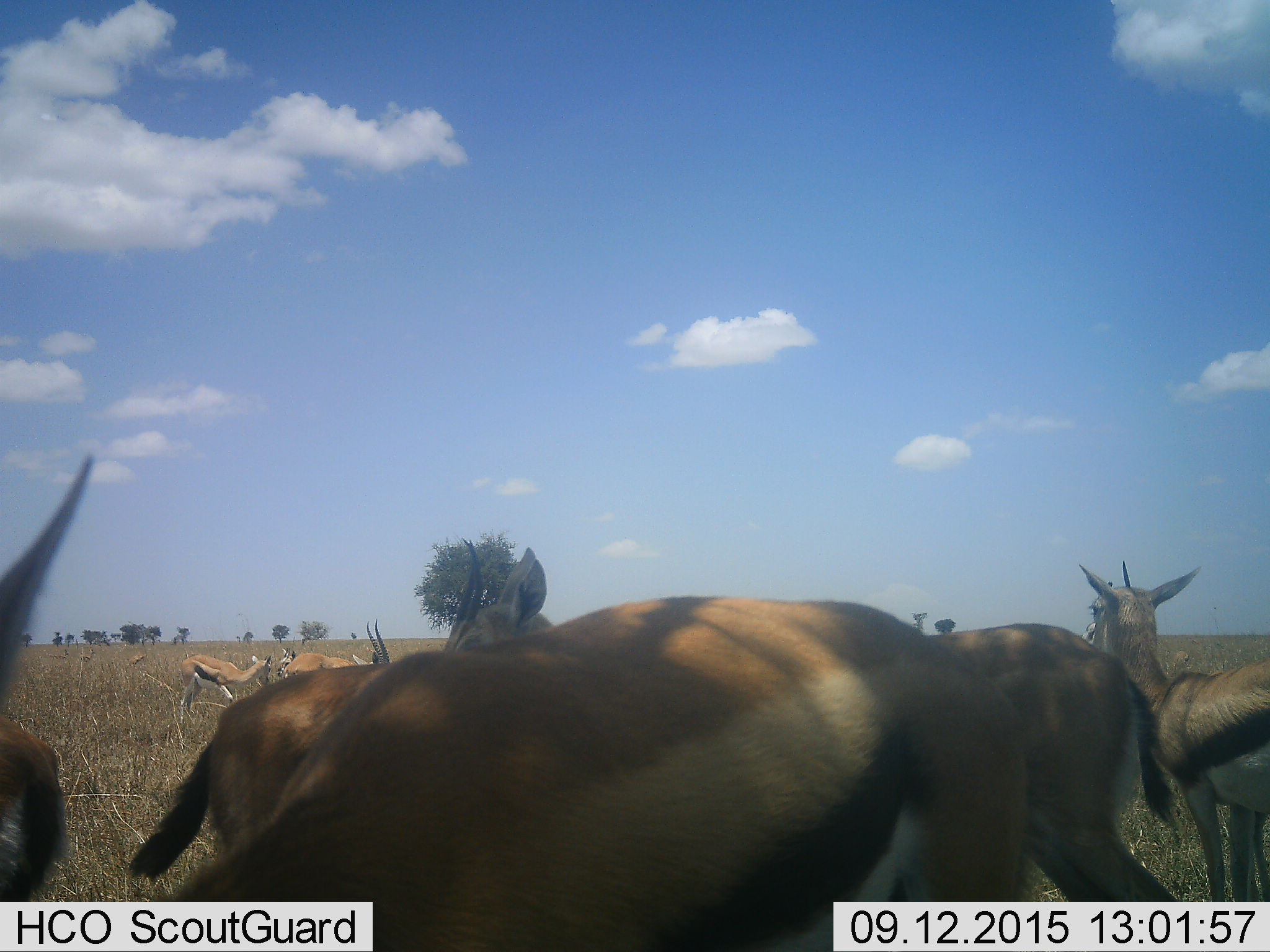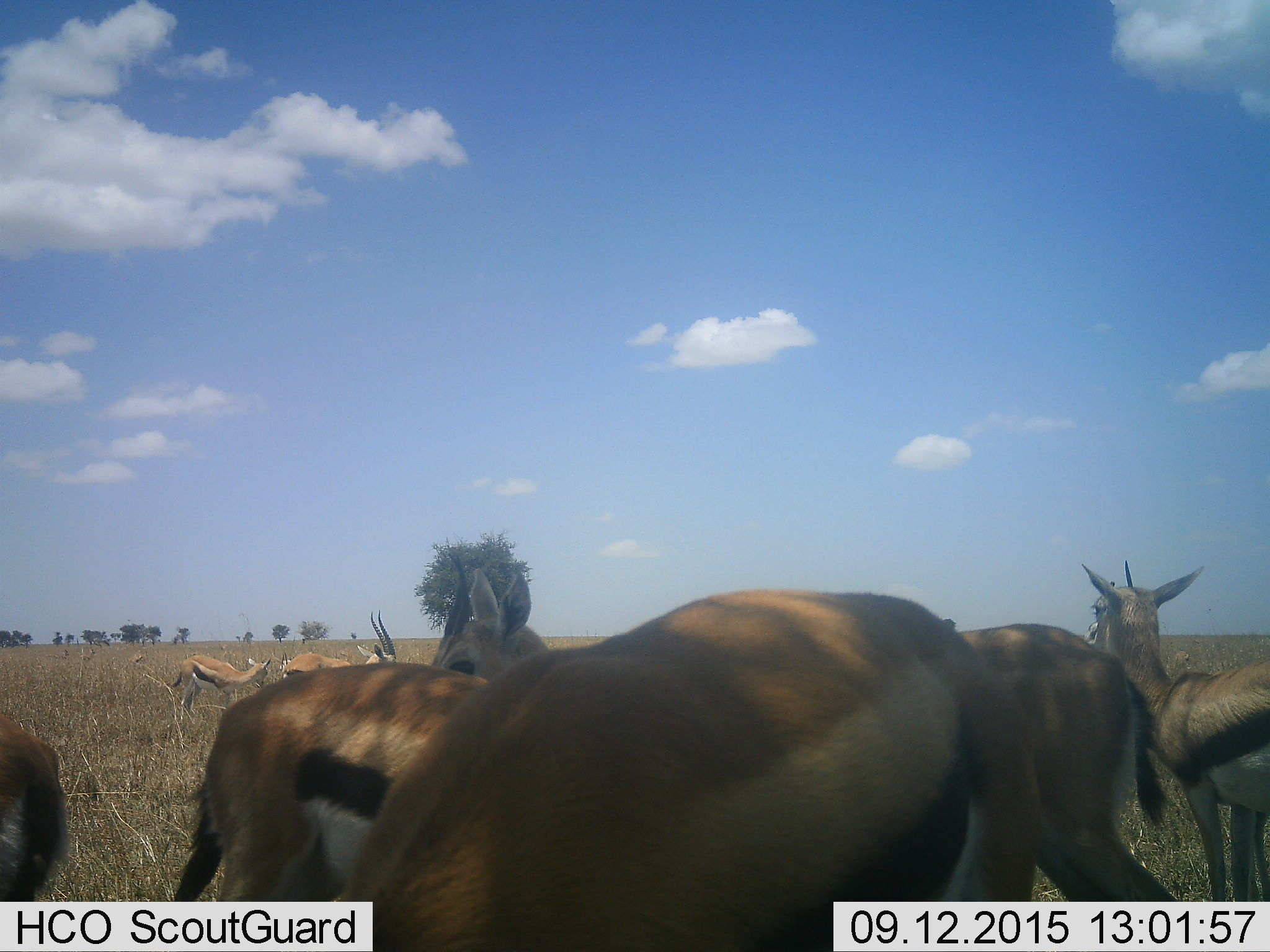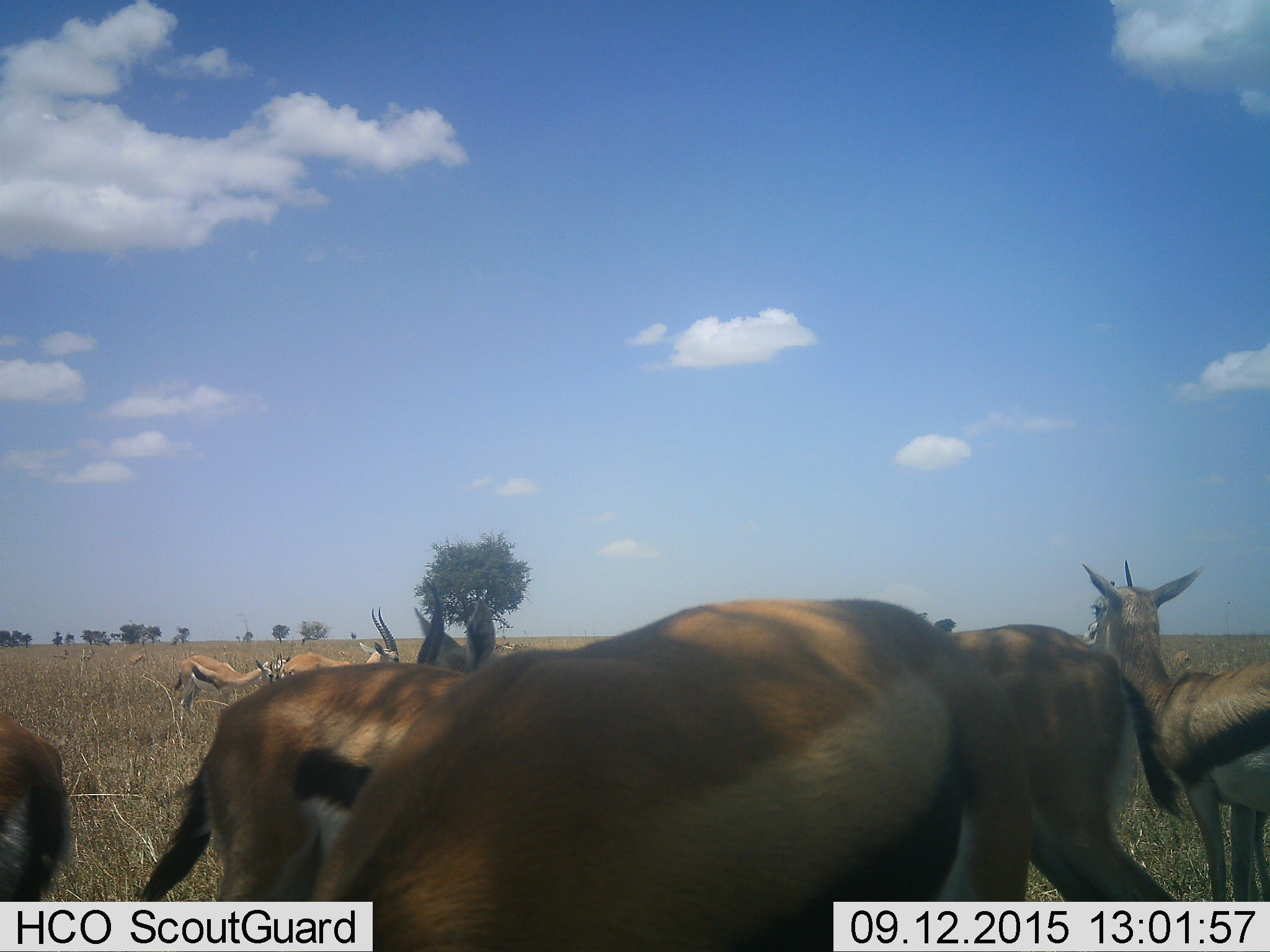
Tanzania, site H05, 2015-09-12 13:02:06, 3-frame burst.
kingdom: Animalia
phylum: Chordata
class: Mammalia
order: Artiodactyla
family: Bovidae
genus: Eudorcas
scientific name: Eudorcas thomsonii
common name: thomson's gazelle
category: gazellethomsons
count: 11-50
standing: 100%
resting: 0%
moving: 50%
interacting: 20%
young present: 0%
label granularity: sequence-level